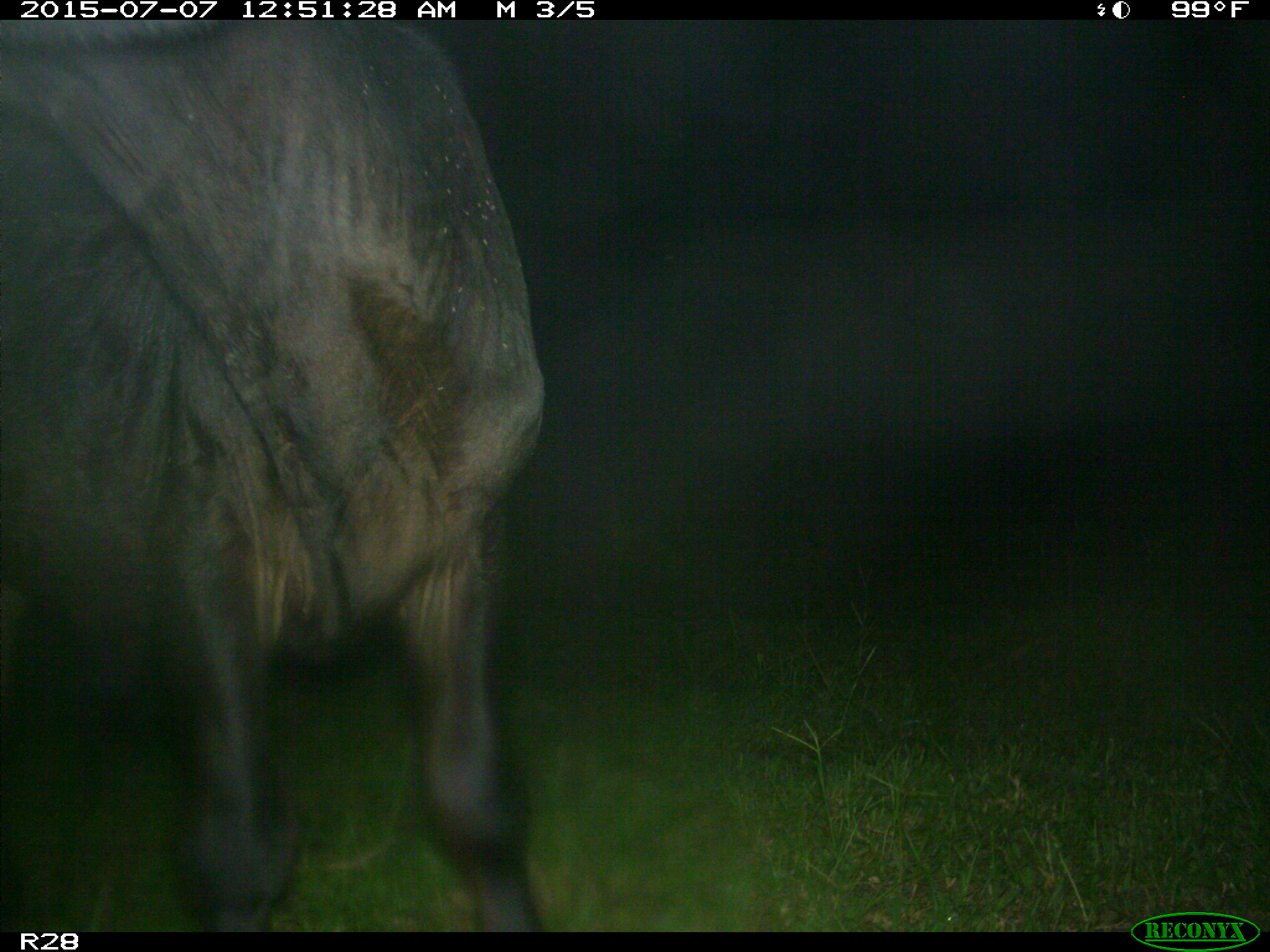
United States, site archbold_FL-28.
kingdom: Animalia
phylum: Chordata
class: Mammalia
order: Artiodactyla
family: Bovidae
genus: Bos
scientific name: Bos taurus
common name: domestic cow